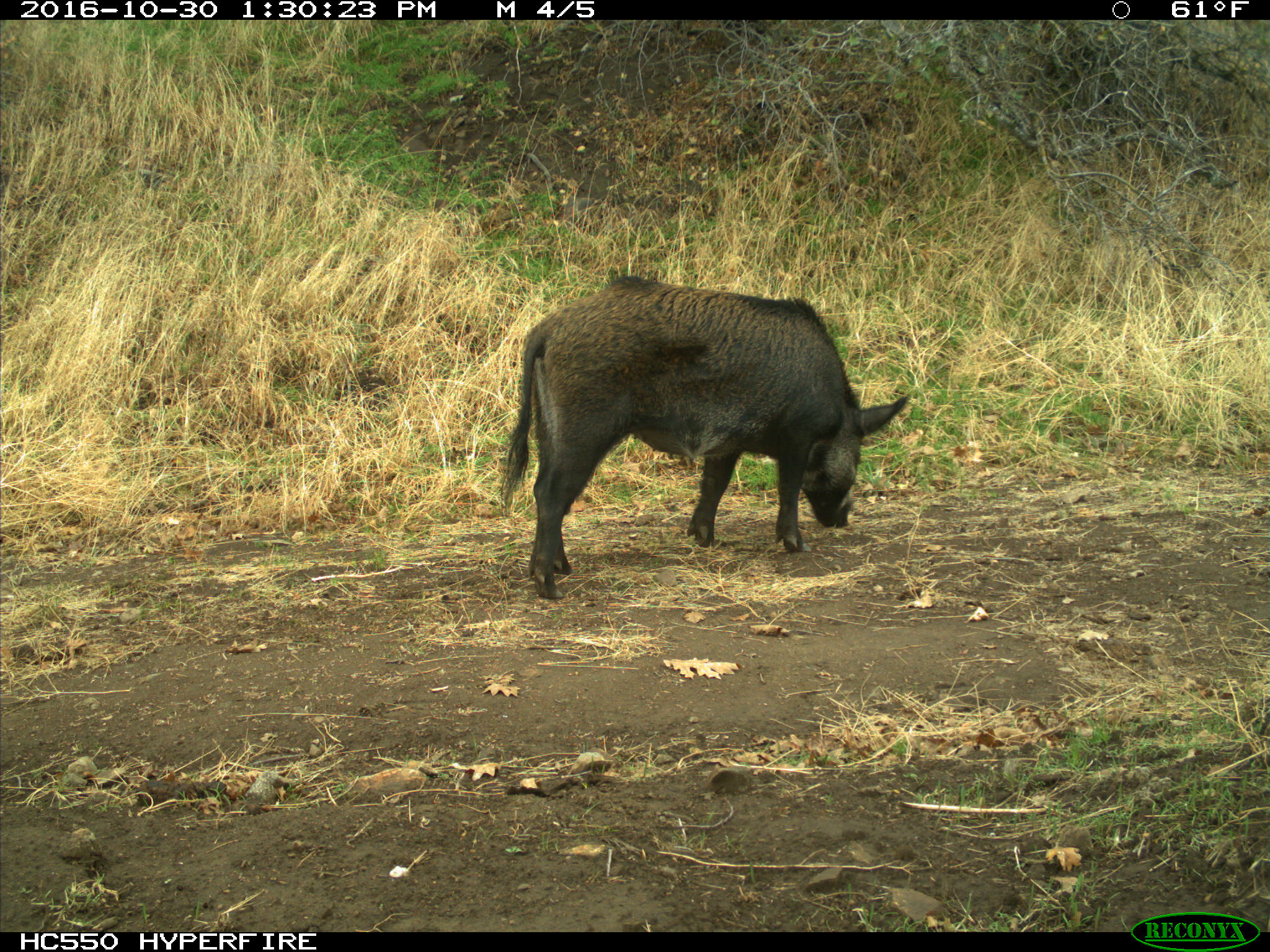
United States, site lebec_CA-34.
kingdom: Animalia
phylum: Chordata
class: Mammalia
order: Artiodactyla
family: Suidae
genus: Sus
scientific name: Sus scrofa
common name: wild boar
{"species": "Sus scrofa (wild boar)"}